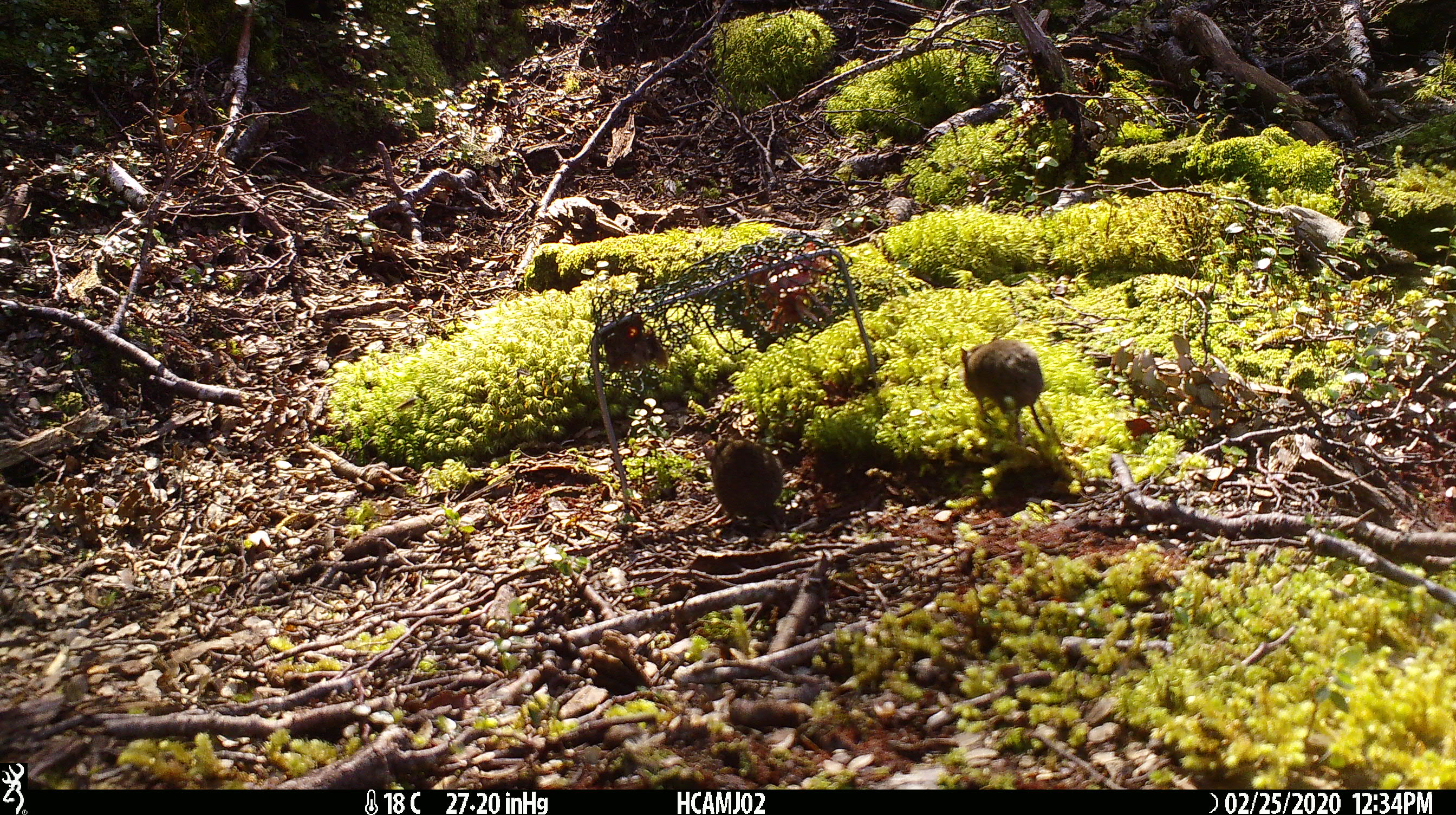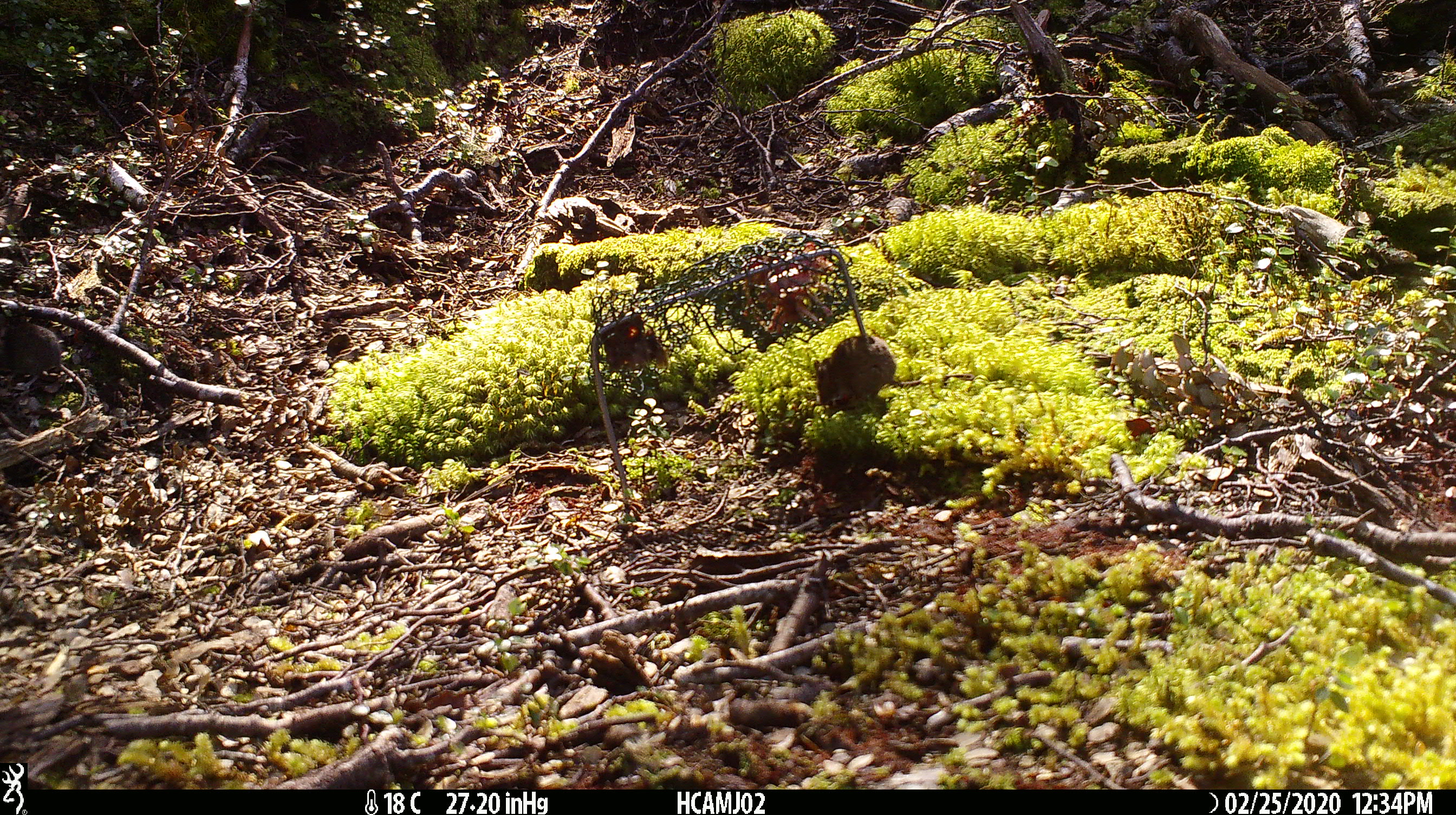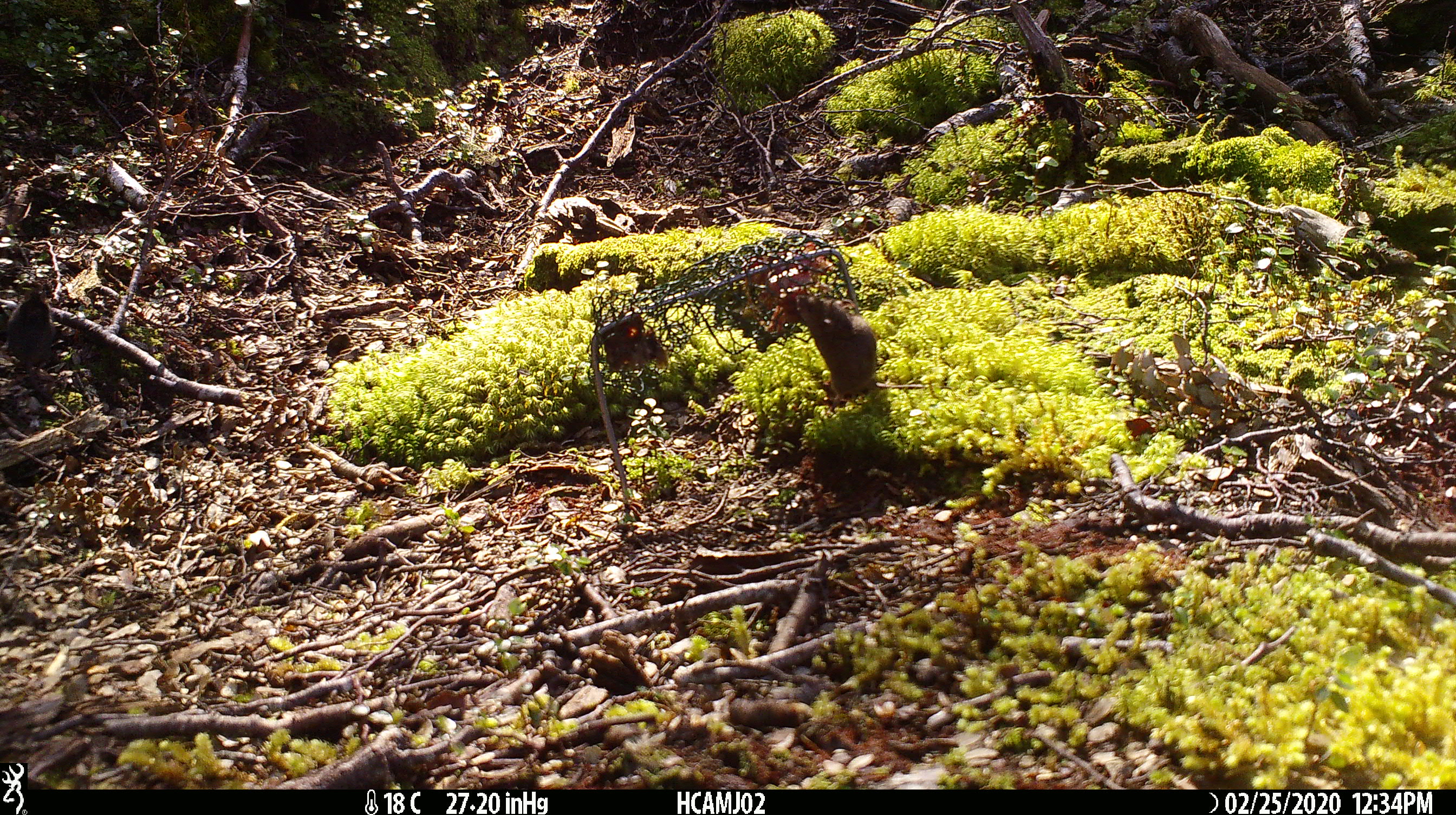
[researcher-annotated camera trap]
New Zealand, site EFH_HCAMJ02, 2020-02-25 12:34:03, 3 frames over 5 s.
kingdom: Animalia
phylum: Chordata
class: Mammalia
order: Rodentia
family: Muridae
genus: Mus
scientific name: Mus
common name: mouse